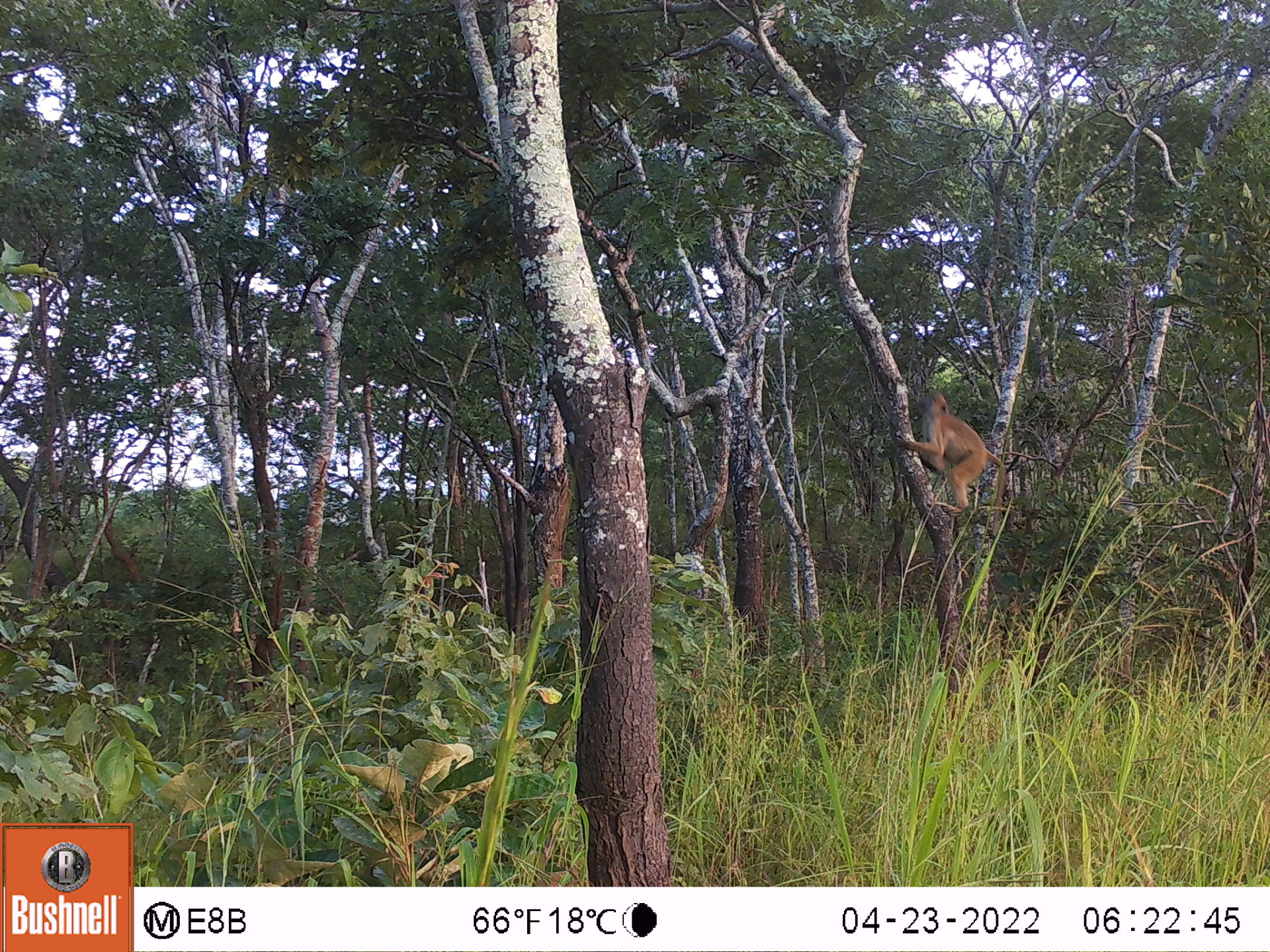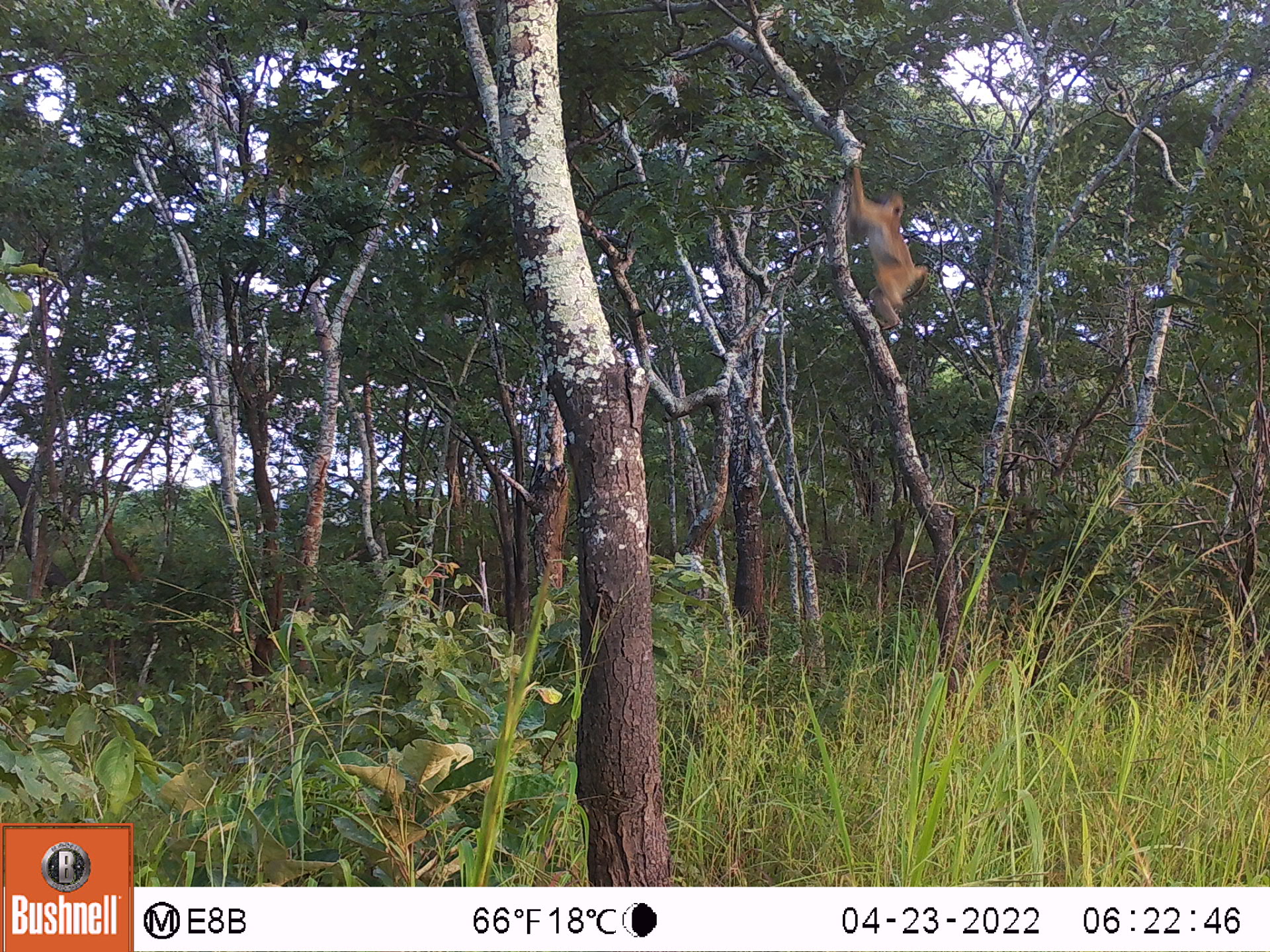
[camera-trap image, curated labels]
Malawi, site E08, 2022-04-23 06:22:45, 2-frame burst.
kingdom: Animalia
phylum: Chordata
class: Mammalia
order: Primates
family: Cercopithecidae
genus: Papio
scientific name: Papio cynocephalus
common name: yellow baboon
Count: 1.